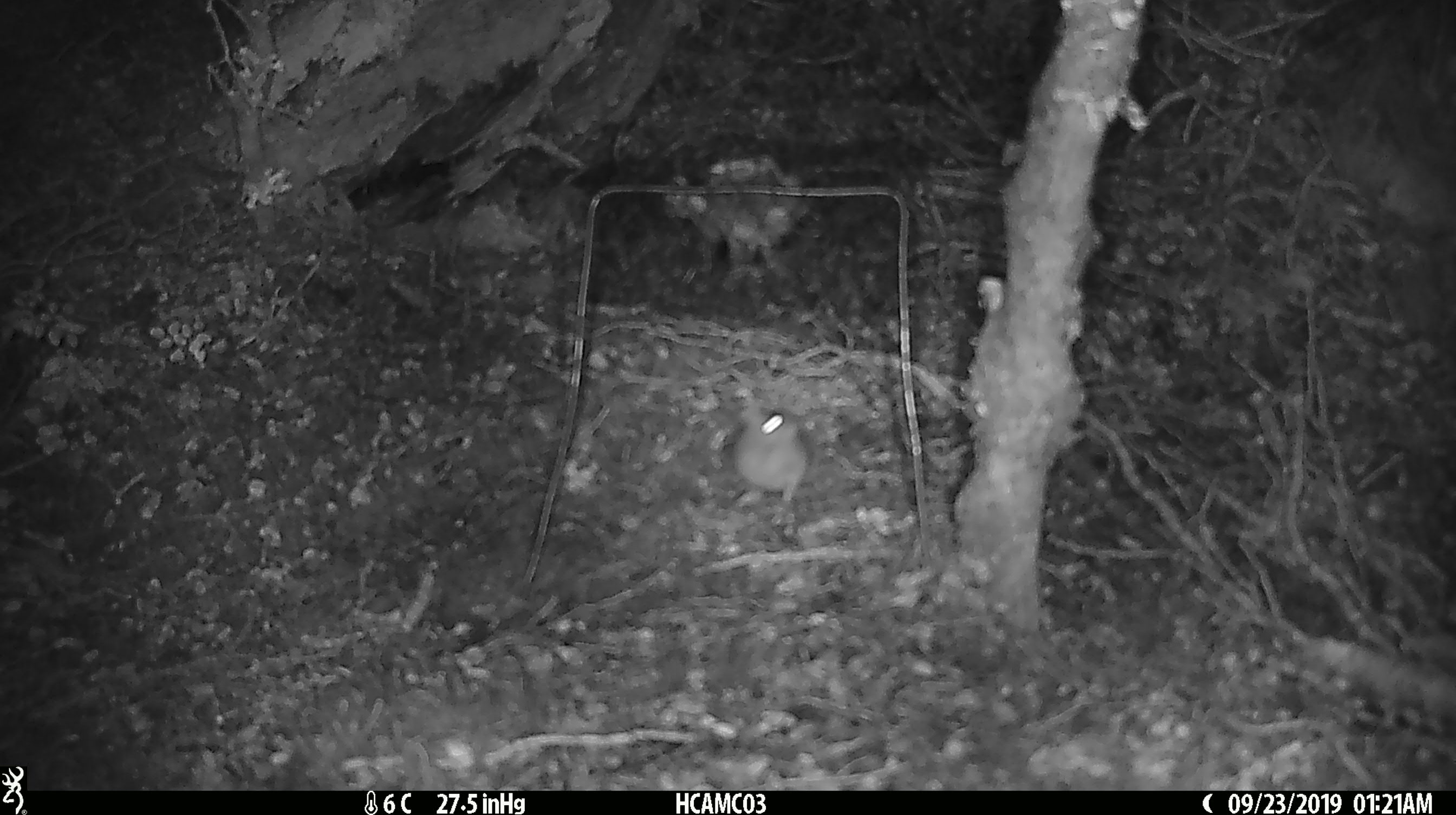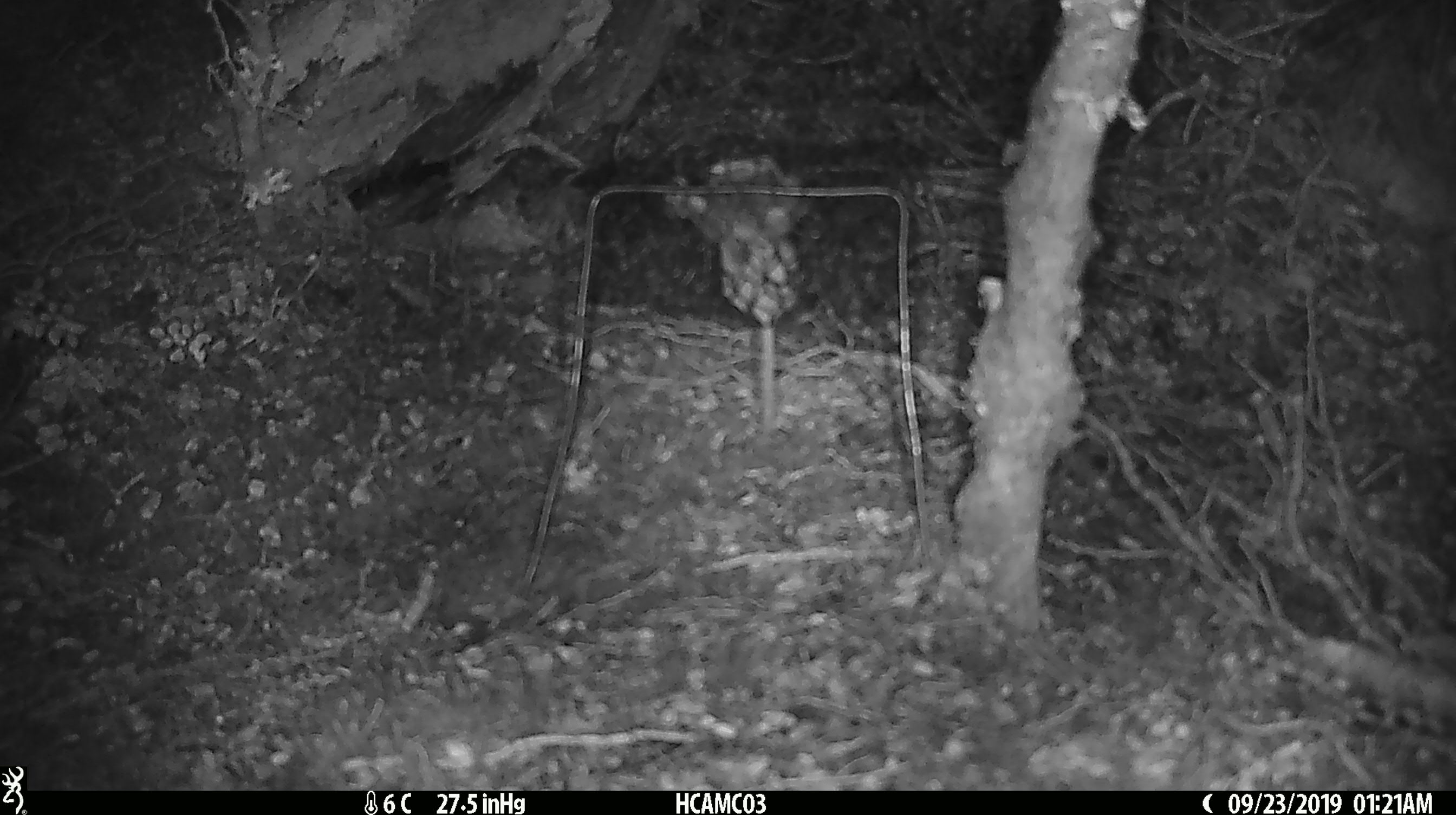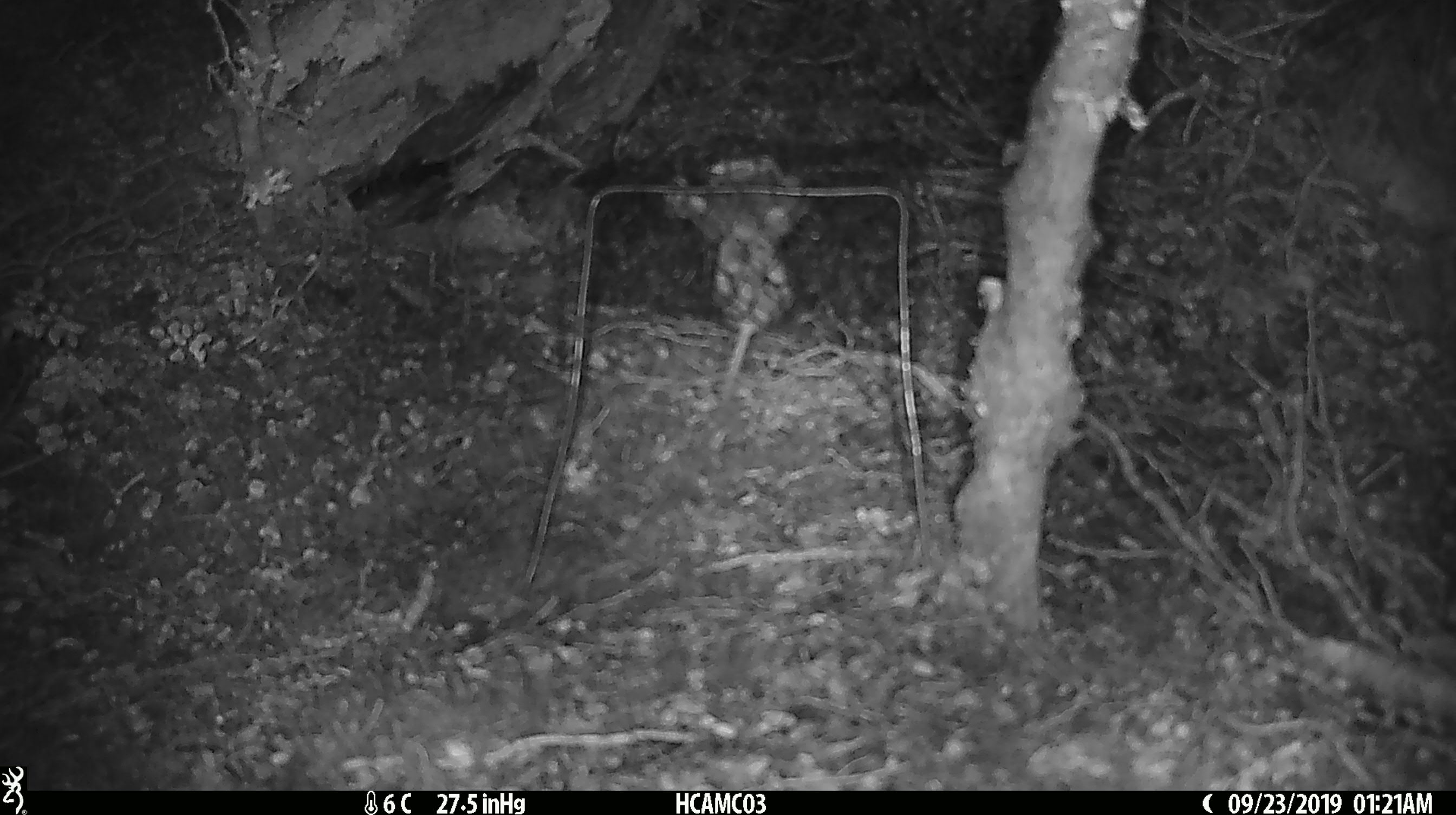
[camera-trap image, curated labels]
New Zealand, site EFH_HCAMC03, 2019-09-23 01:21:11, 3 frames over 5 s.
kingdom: Animalia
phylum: Chordata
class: Mammalia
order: Rodentia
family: Muridae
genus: Mus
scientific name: Mus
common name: mouse